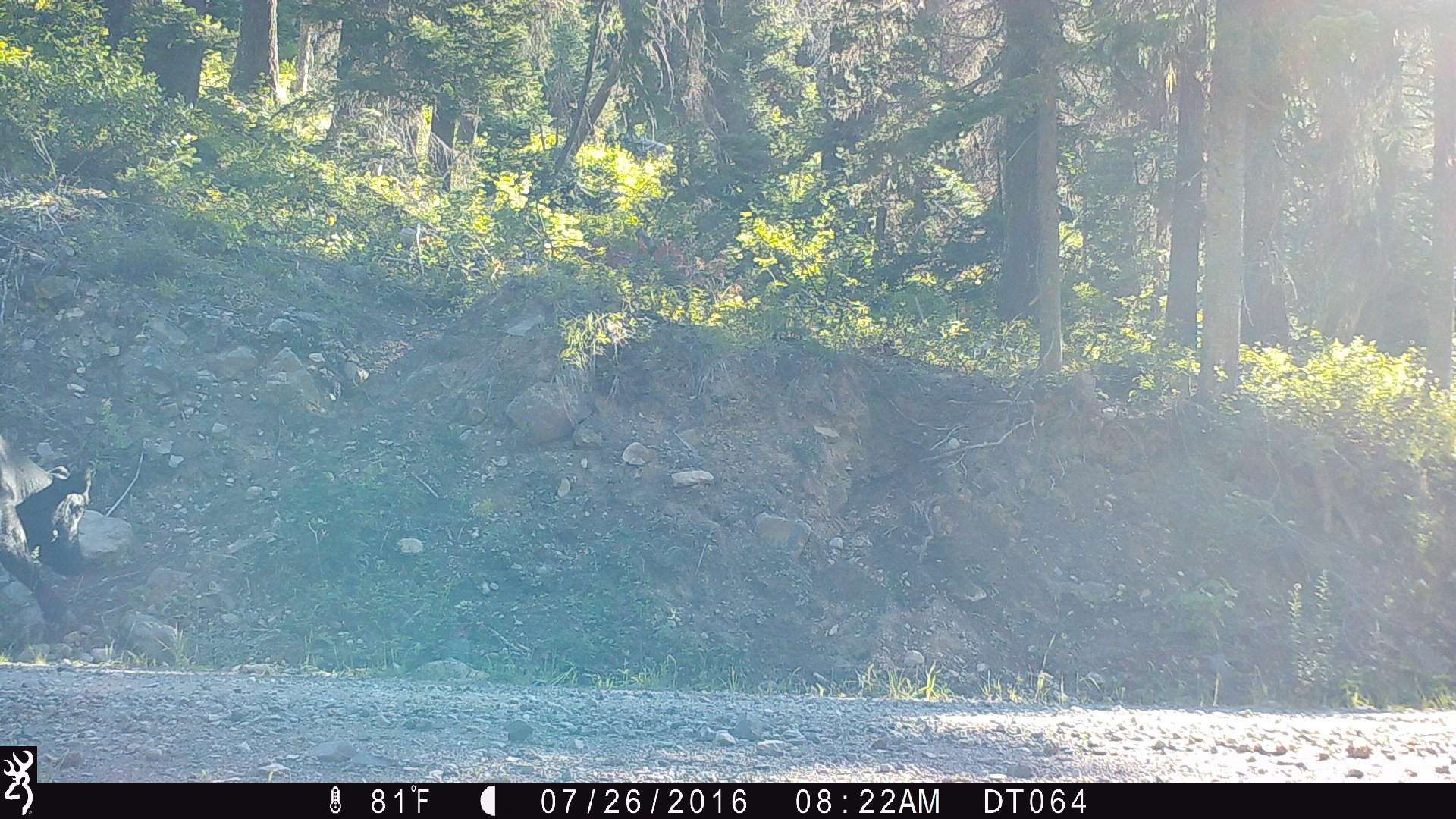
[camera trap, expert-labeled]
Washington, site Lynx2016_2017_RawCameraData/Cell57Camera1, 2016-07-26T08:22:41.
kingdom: Animalia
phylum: Chordata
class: Mammalia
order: Artiodactyla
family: Bovidae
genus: Bos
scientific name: Bos taurus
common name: domestic cattle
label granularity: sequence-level